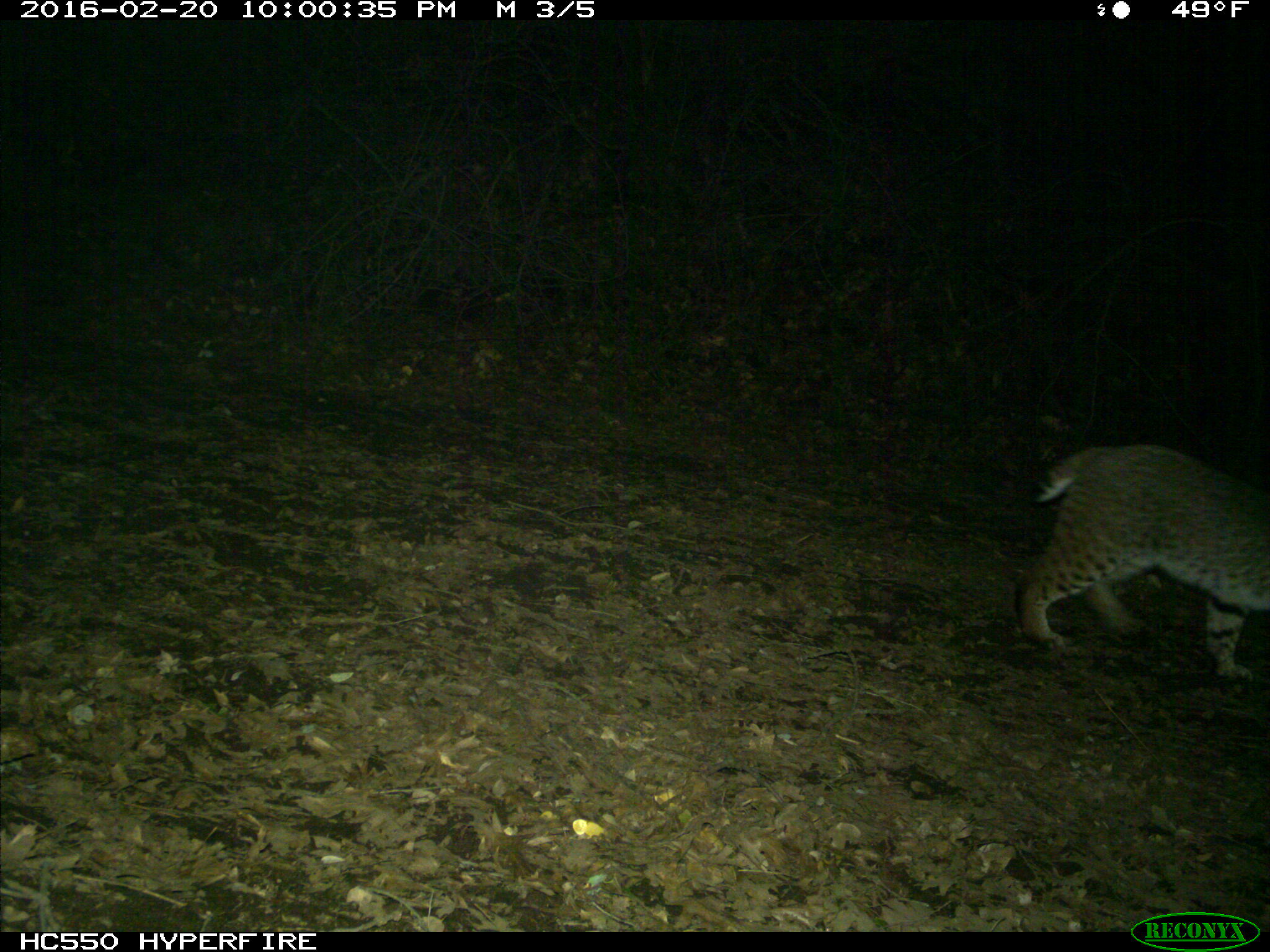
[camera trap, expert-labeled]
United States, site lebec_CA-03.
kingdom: Animalia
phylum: Chordata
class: Mammalia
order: Carnivora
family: Felidae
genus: Lynx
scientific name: Lynx rufus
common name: bobcat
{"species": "Lynx rufus (bobcat)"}